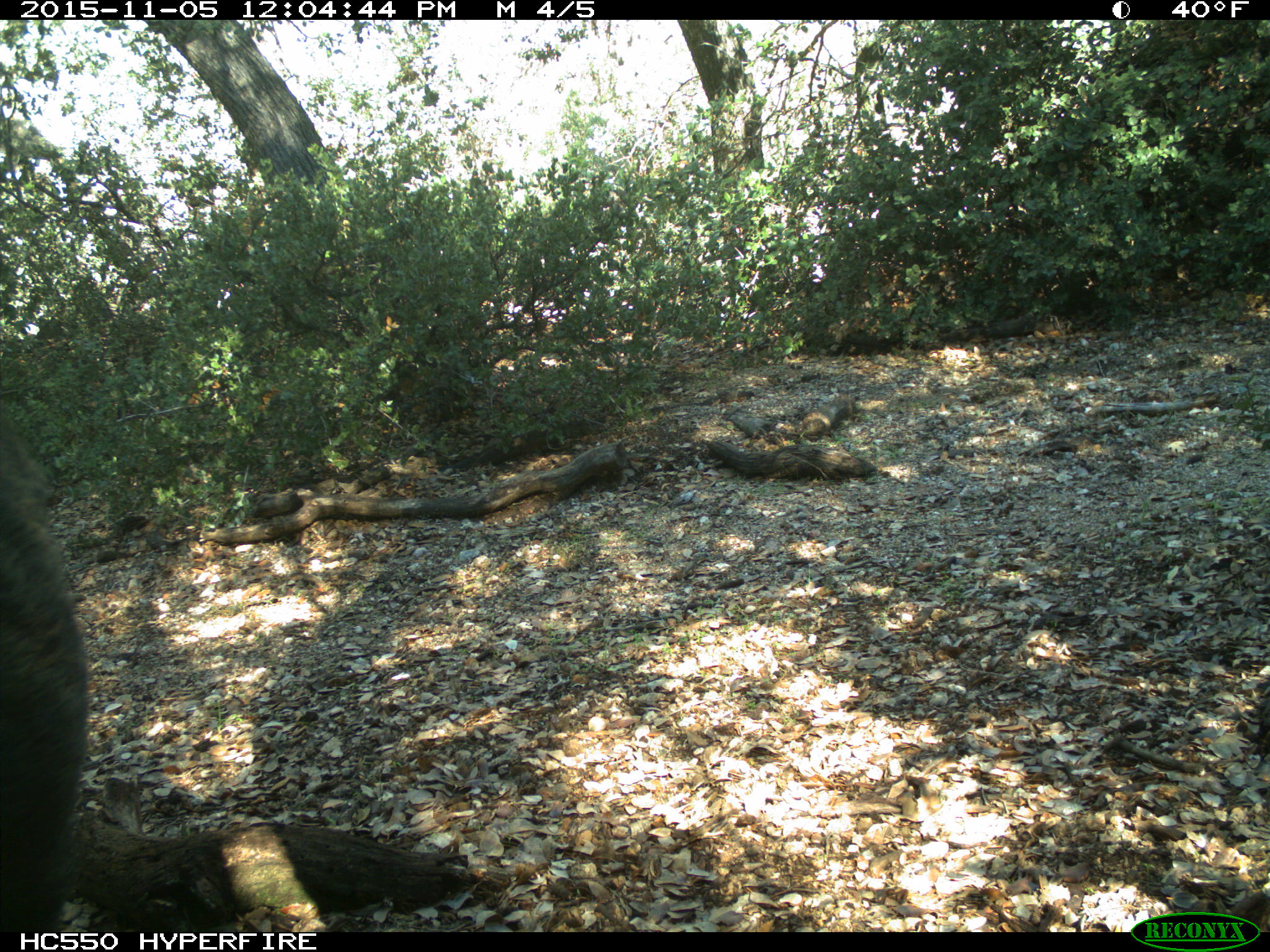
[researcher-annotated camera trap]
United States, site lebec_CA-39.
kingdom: Animalia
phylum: Chordata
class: Mammalia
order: Artiodactyla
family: Suidae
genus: Sus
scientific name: Sus scrofa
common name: wild boar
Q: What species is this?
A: Sus scrofa (wild boar).